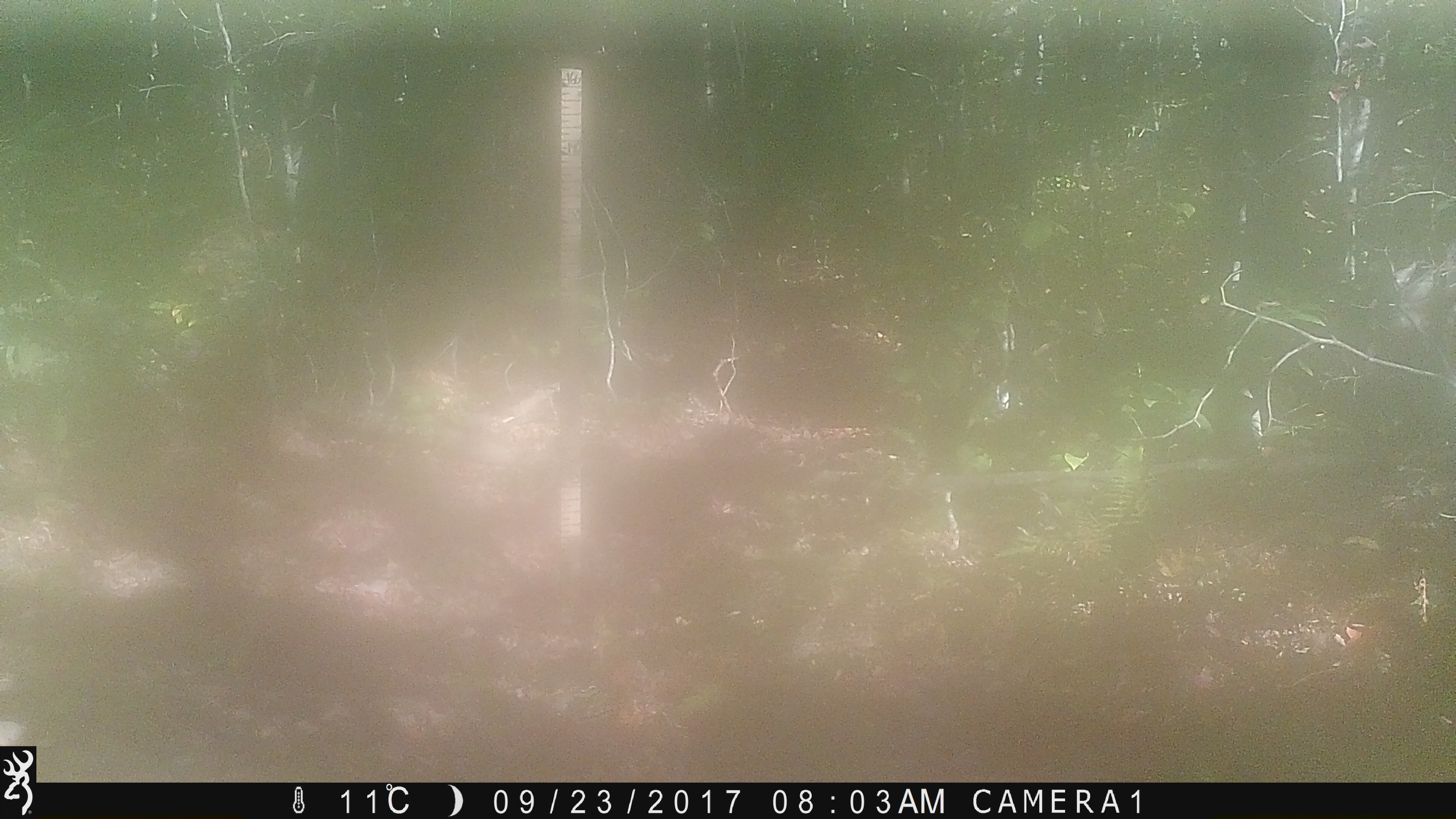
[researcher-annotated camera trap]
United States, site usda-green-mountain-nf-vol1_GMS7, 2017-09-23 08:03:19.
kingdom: Animalia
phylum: Chordata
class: Mammalia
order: Artiodactyla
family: Cervidae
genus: Alces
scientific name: Alces alces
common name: moose